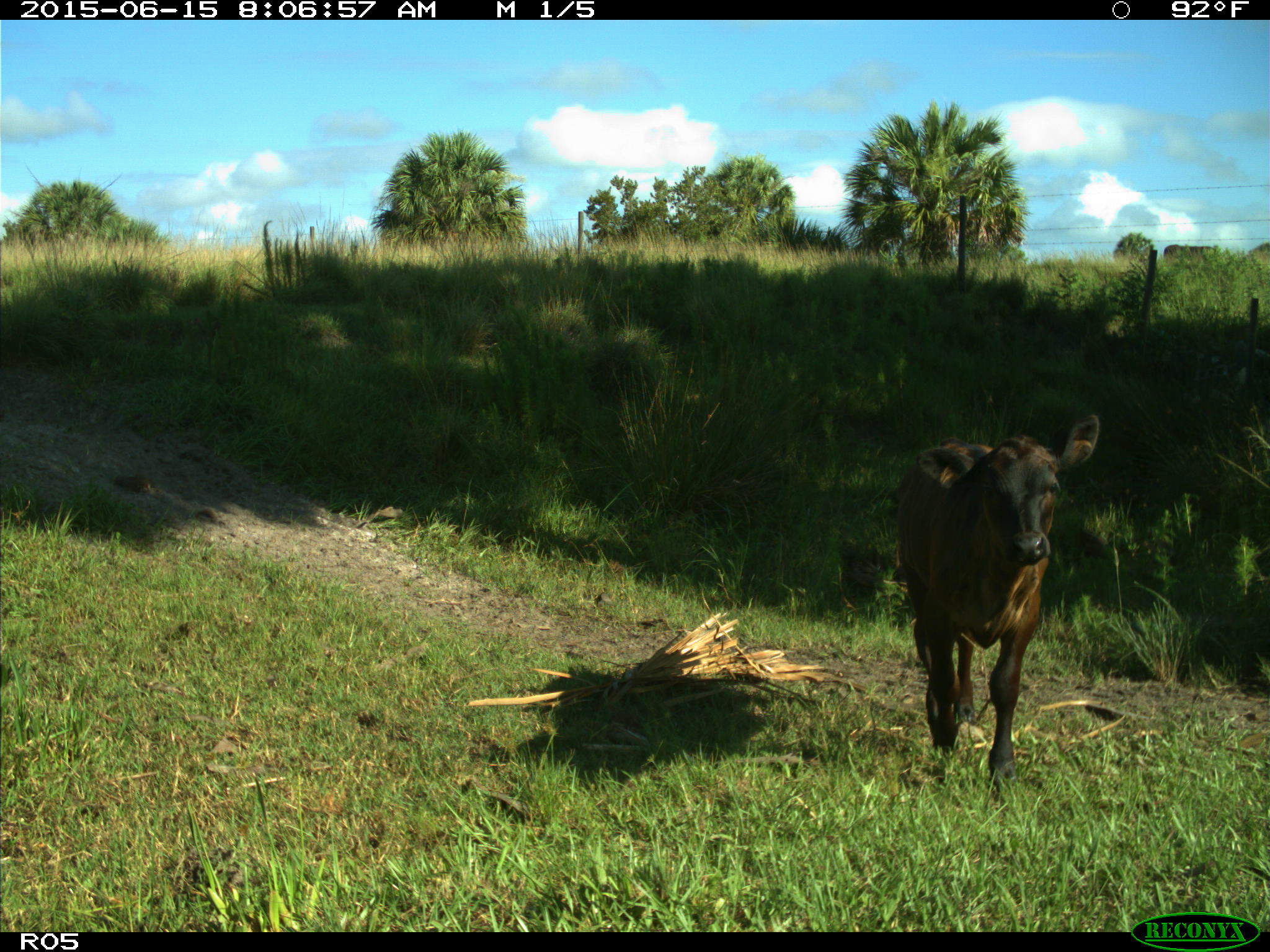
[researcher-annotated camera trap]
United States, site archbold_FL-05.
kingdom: Animalia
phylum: Chordata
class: Mammalia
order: Artiodactyla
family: Bovidae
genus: Bos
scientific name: Bos taurus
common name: domestic cow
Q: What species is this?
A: Bos taurus (domestic cow).